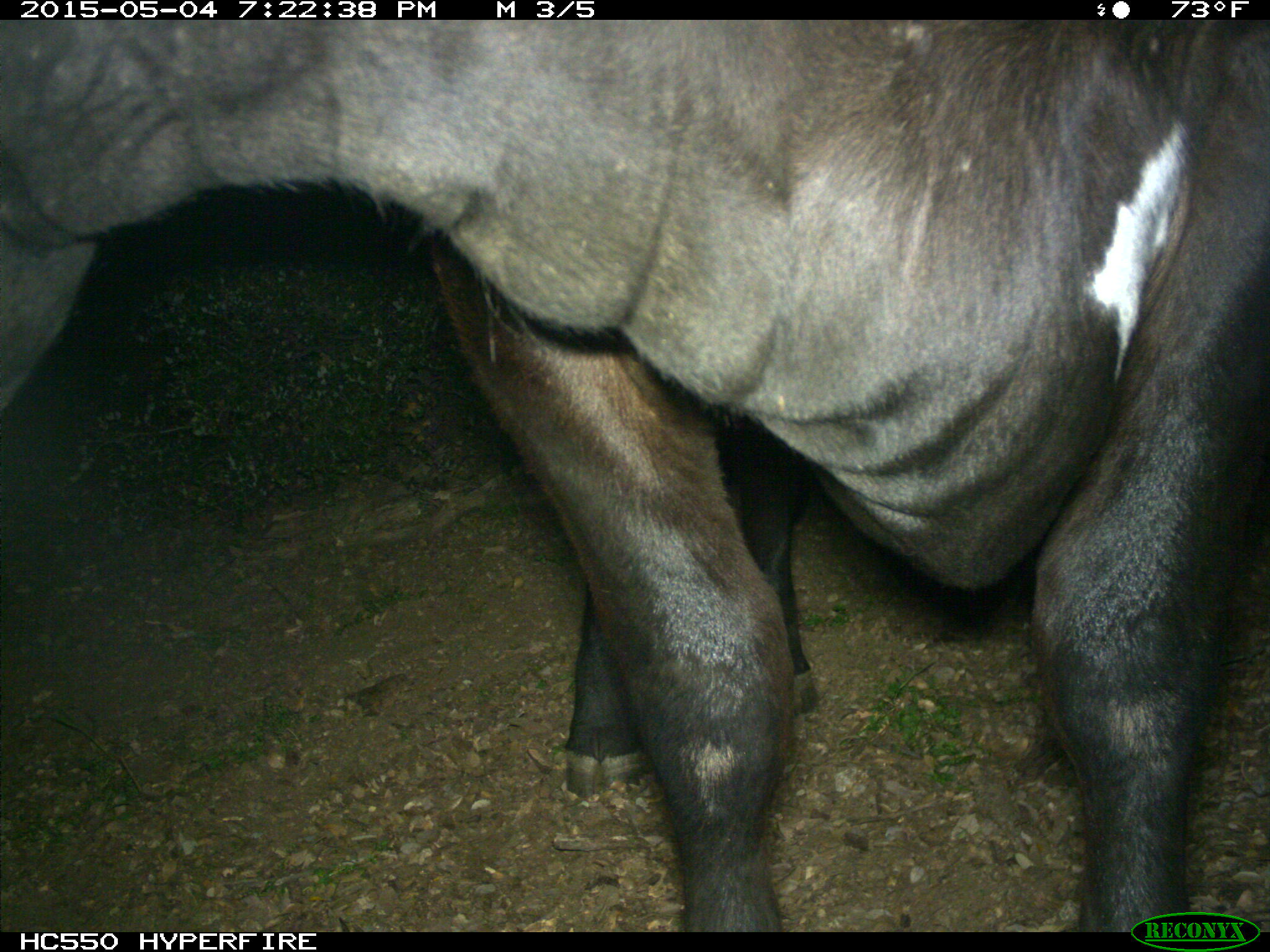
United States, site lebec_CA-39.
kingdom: Animalia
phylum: Chordata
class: Mammalia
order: Artiodactyla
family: Bovidae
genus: Bos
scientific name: Bos taurus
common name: domestic cow